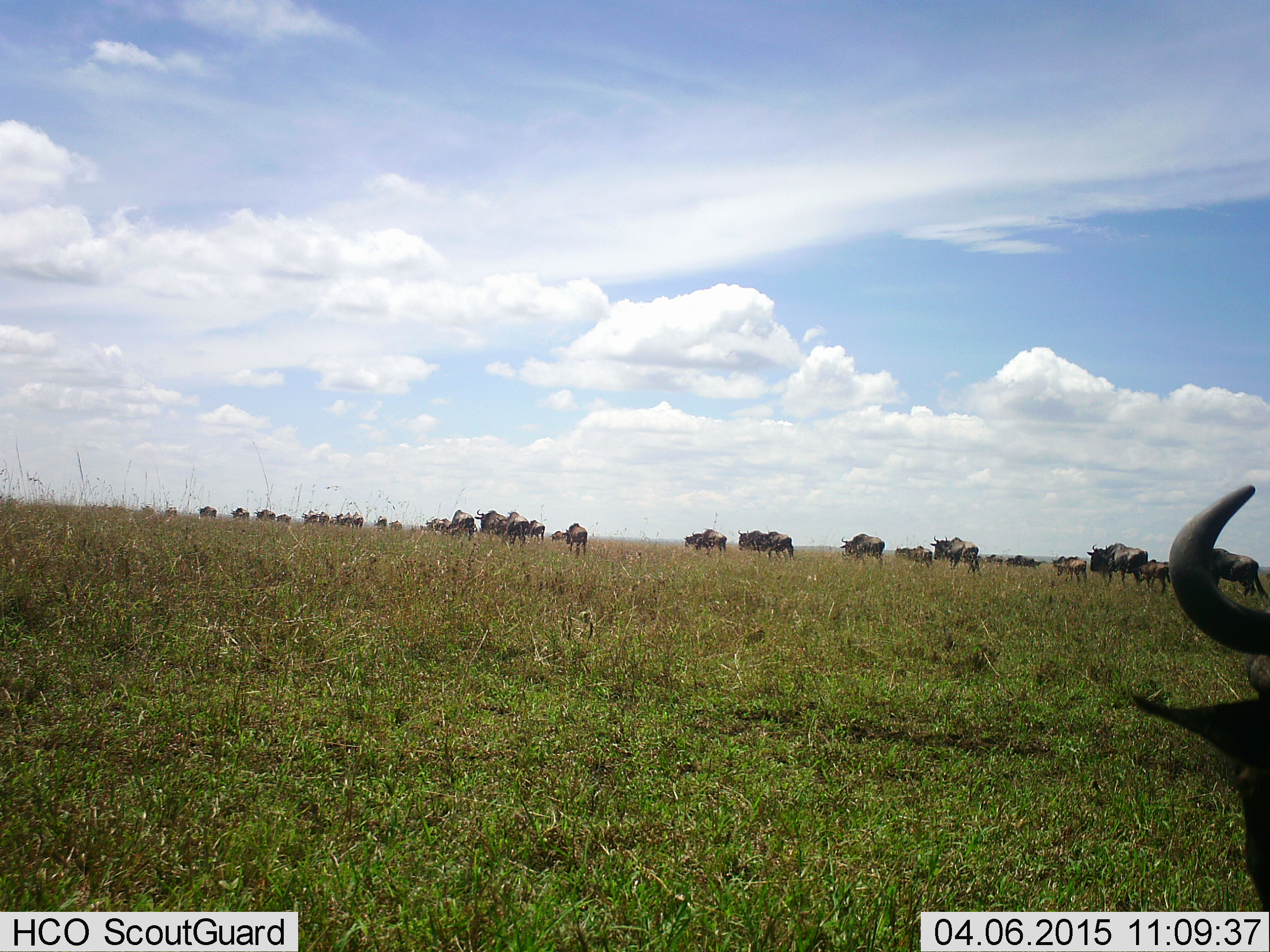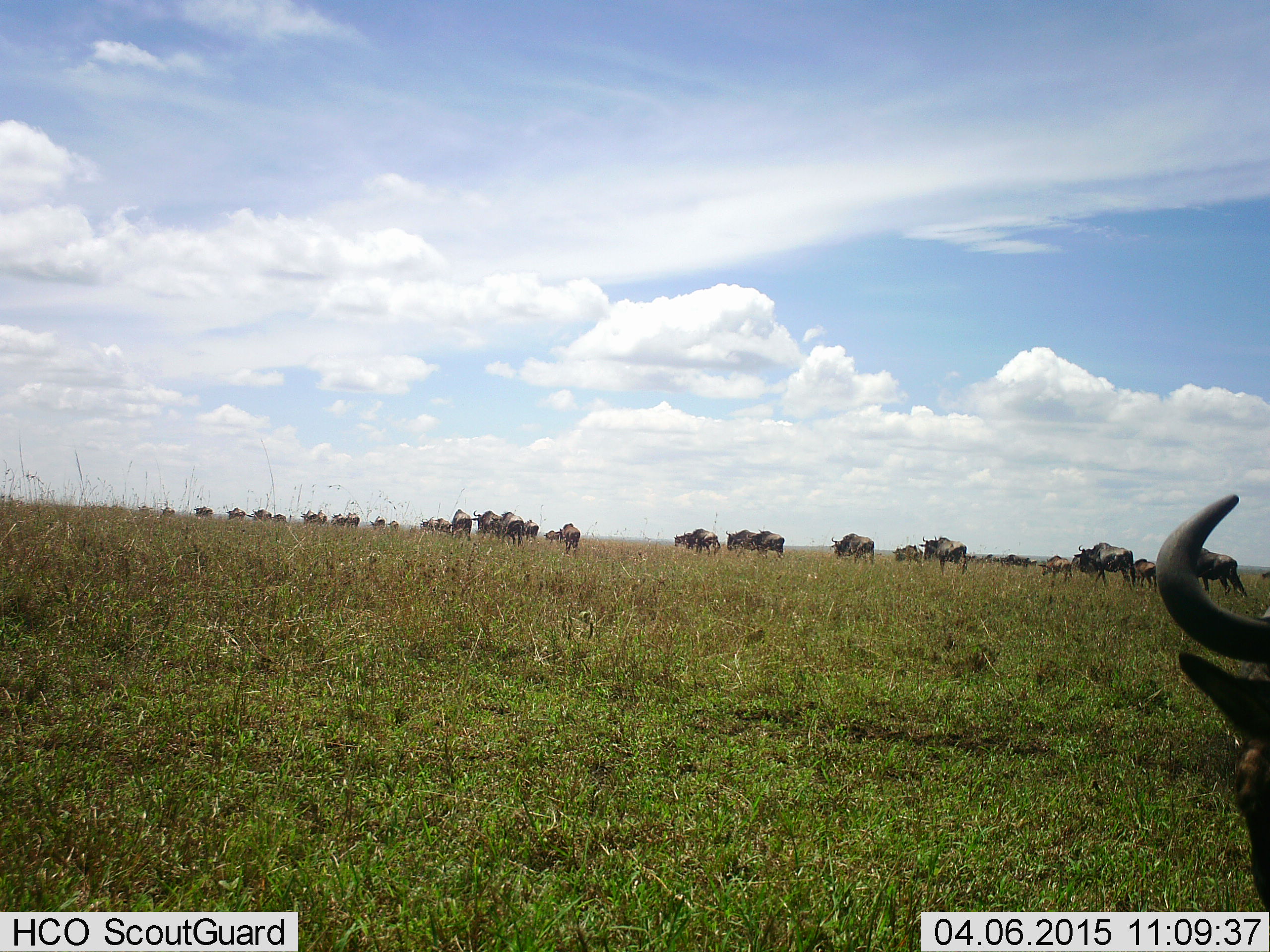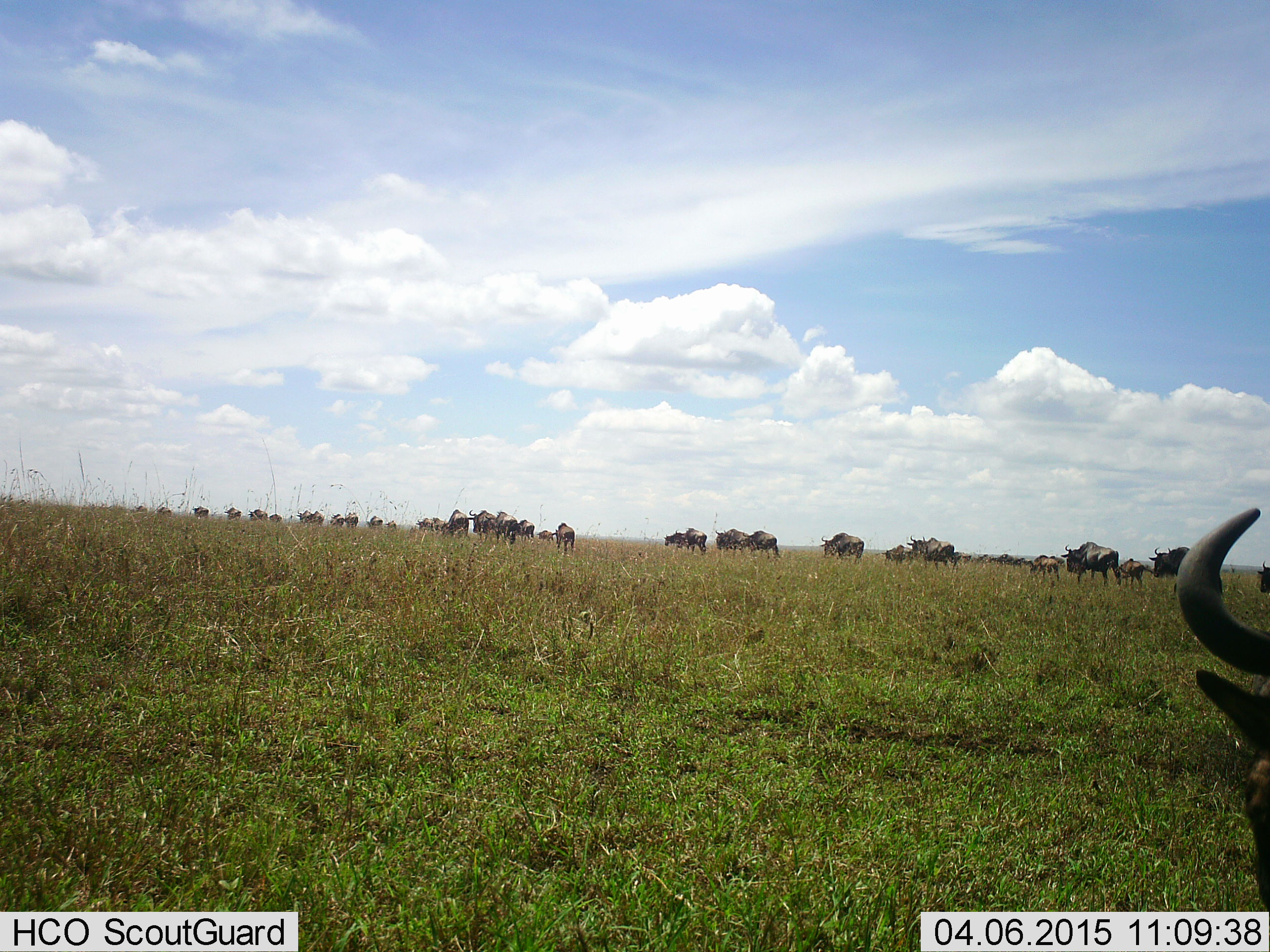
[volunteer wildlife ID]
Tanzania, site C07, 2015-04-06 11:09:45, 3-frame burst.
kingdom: Animalia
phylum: Chordata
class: Mammalia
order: Artiodactyla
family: Bovidae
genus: Connochaetes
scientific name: Connochaetes taurinus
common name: blue wildebeest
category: wildebeest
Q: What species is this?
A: Wildebeest (blue wildebeest) (Connochaetes taurinus).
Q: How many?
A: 11-50.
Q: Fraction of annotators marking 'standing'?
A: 30%.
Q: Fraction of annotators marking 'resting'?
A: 10%.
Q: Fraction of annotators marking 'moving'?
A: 80%.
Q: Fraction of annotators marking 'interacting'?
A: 0%.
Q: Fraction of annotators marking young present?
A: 20%.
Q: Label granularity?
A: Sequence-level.